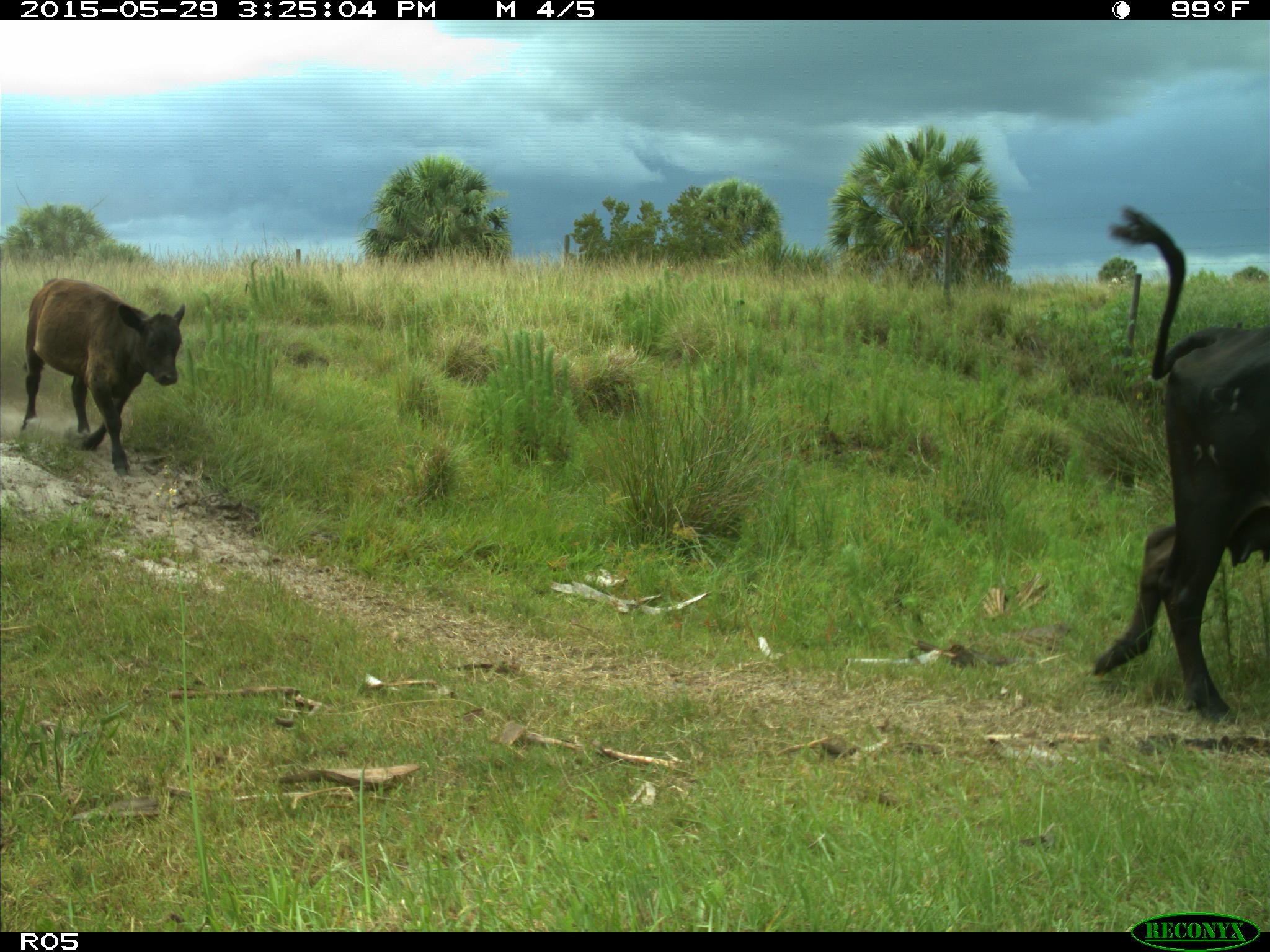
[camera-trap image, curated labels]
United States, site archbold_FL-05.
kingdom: Animalia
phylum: Chordata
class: Mammalia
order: Artiodactyla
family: Bovidae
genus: Bos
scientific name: Bos taurus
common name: domestic cow